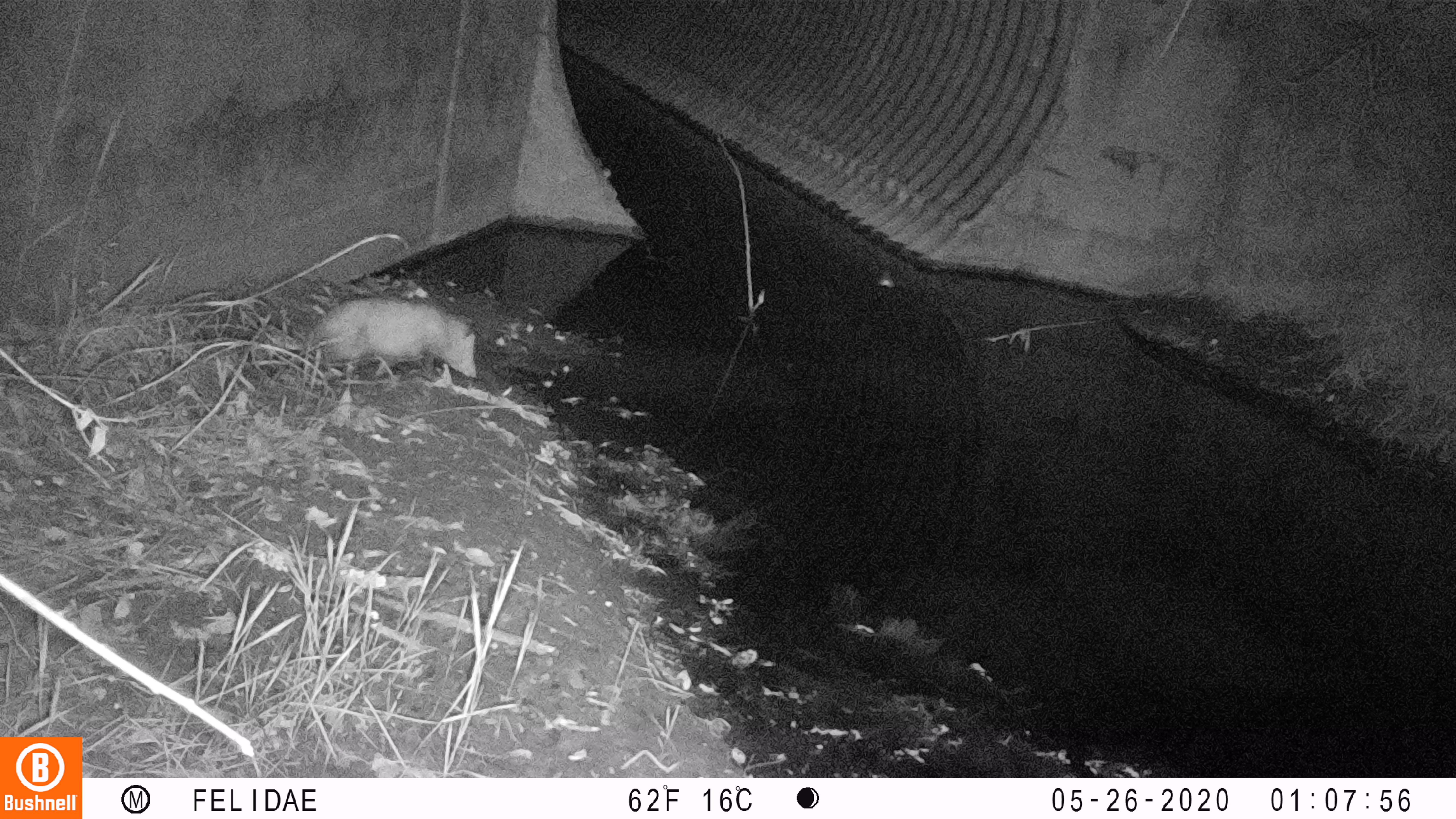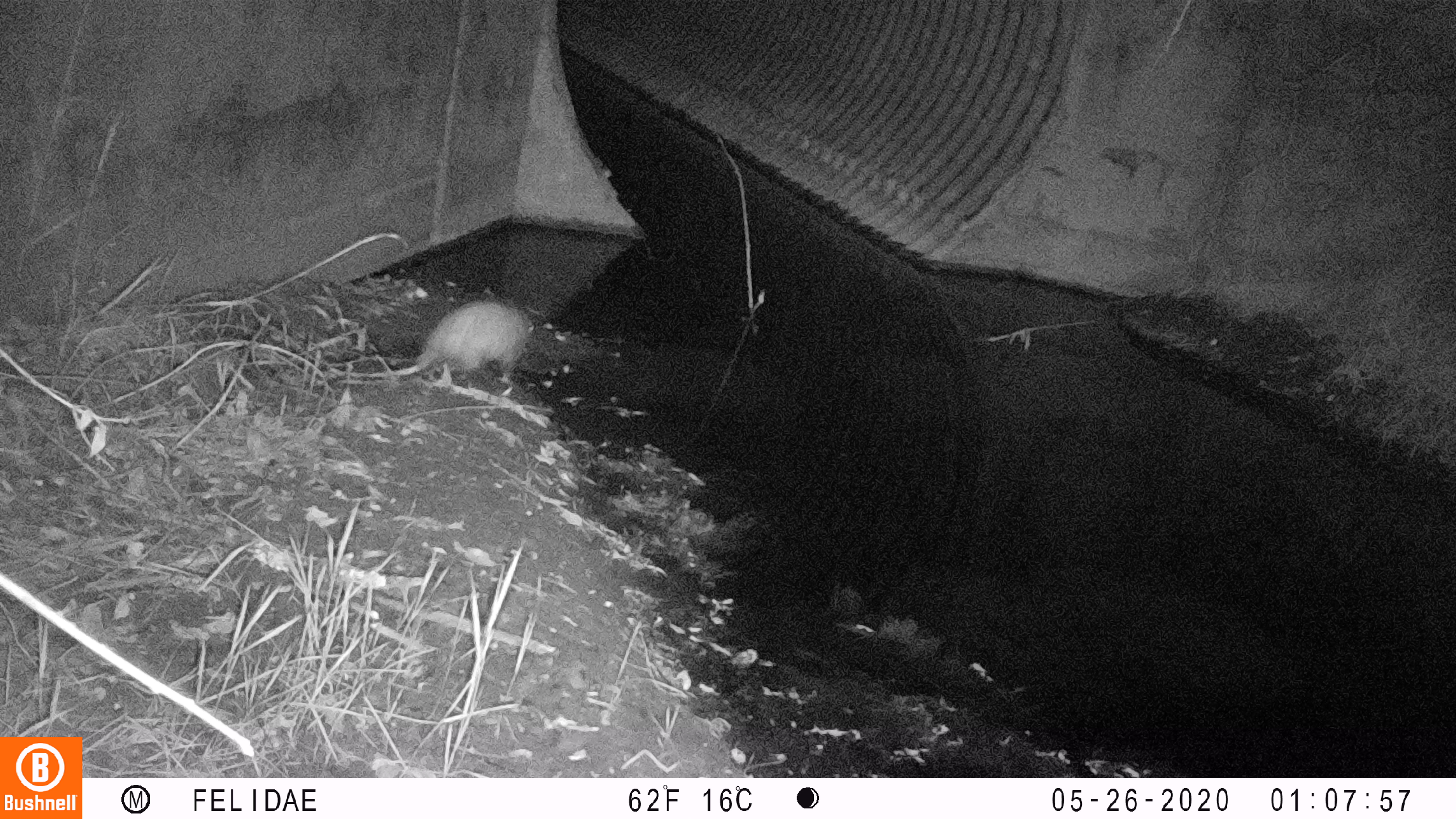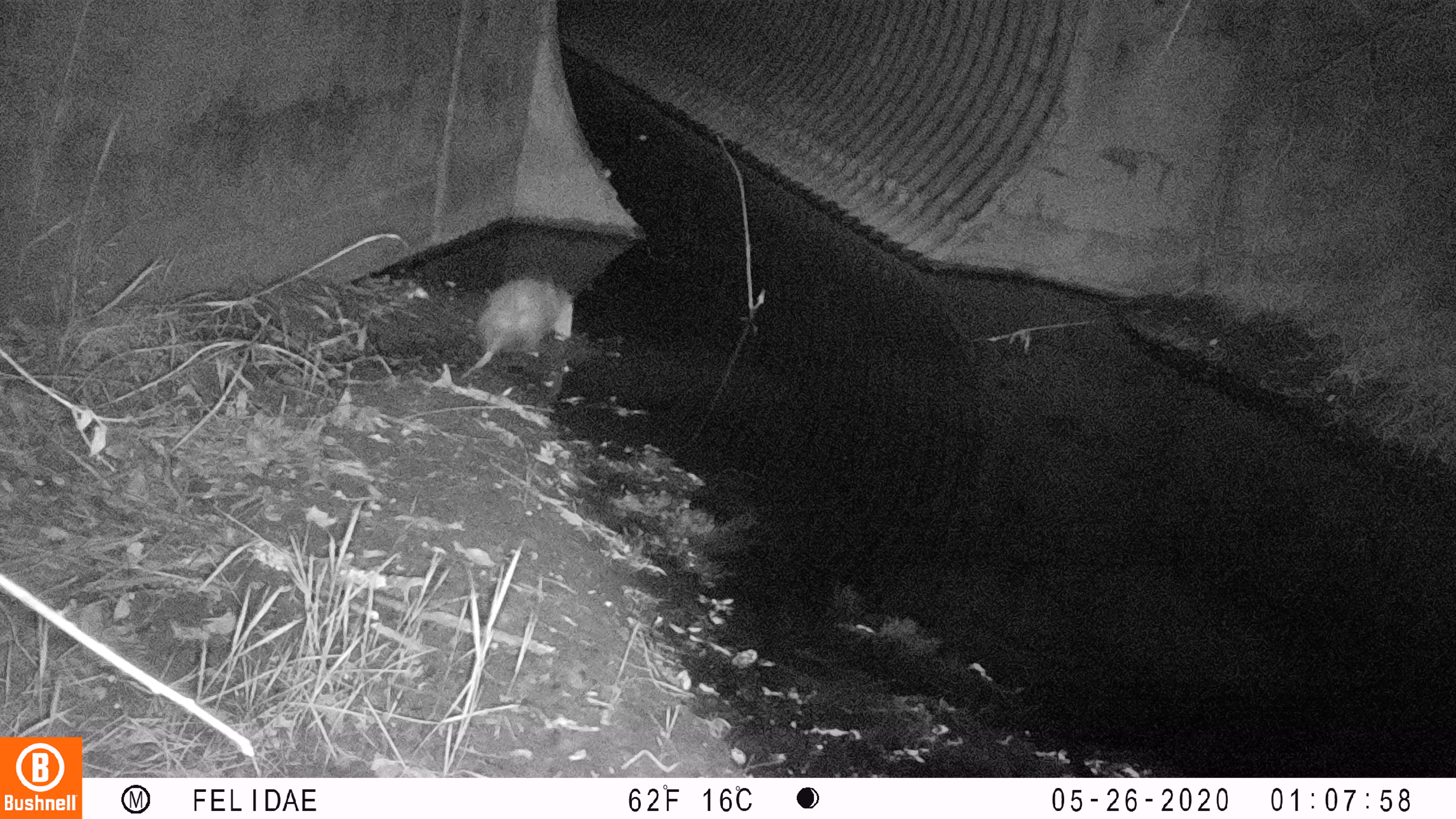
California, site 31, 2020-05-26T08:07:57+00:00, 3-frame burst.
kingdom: Animalia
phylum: Chordata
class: Mammalia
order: Didelphimorphia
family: Didelphidae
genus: Didelphis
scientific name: Didelphis virginiana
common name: virginia opossum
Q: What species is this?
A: Virginia opossum (Didelphis virginiana).